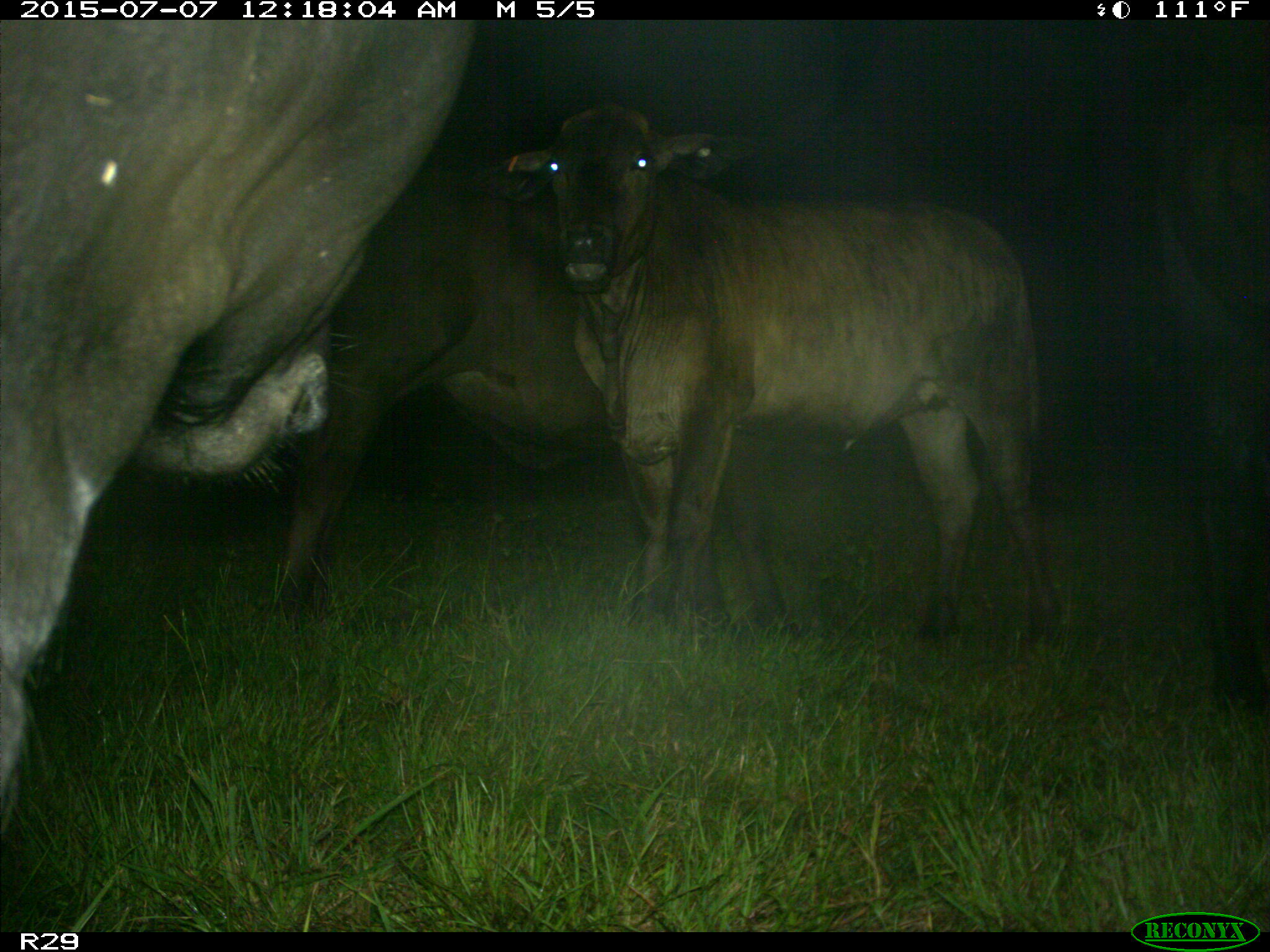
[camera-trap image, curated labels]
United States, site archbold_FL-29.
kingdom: Animalia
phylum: Chordata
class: Mammalia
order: Artiodactyla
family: Bovidae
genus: Bos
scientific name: Bos taurus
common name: domestic cow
Bos taurus (domestic cow).